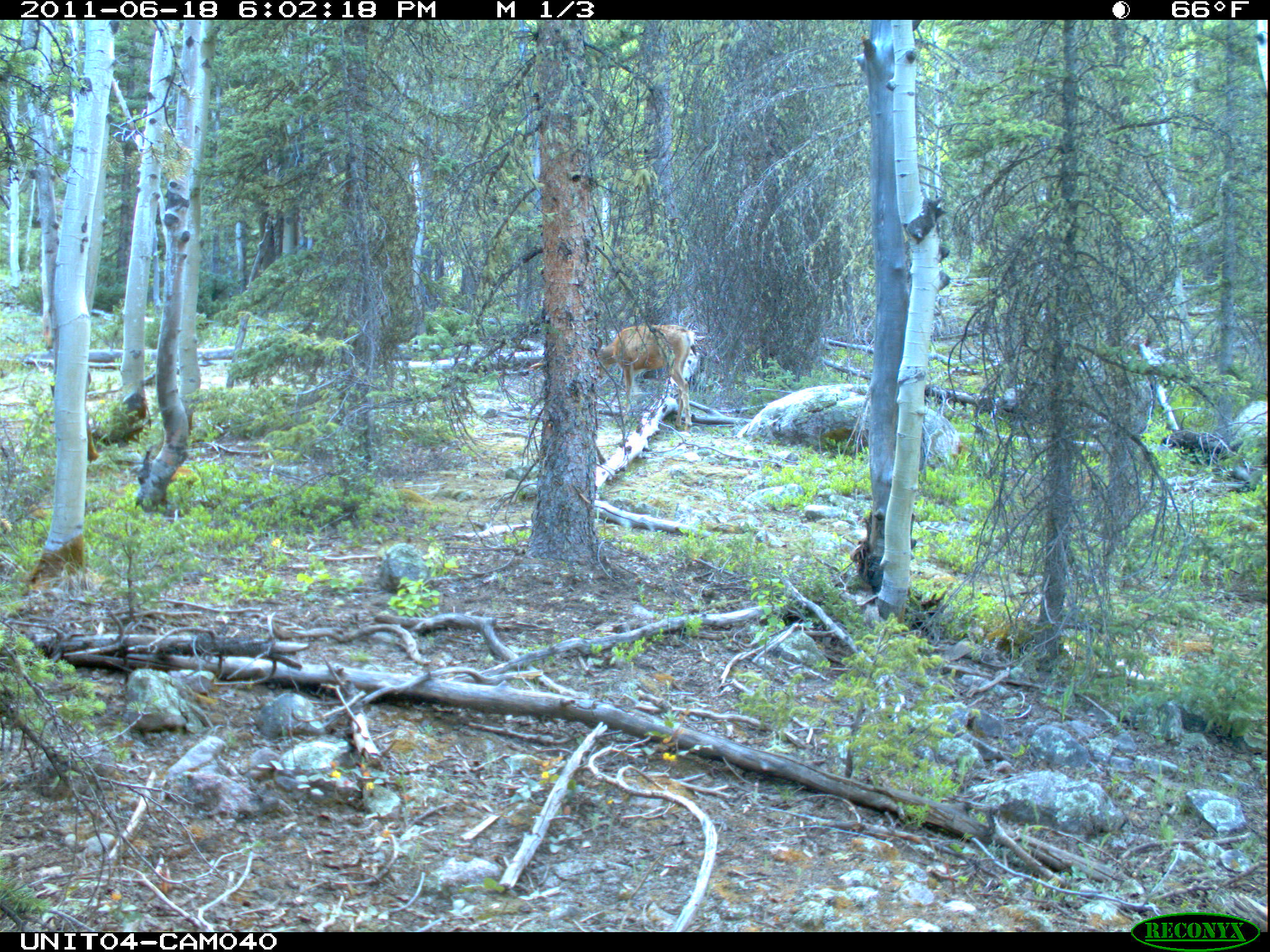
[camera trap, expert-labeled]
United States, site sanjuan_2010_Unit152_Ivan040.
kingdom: Animalia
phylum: Chordata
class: Mammalia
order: Artiodactyla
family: Cervidae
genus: Odocoileus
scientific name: Odocoileus hemionus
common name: mule deer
Odocoileus hemionus (mule deer).